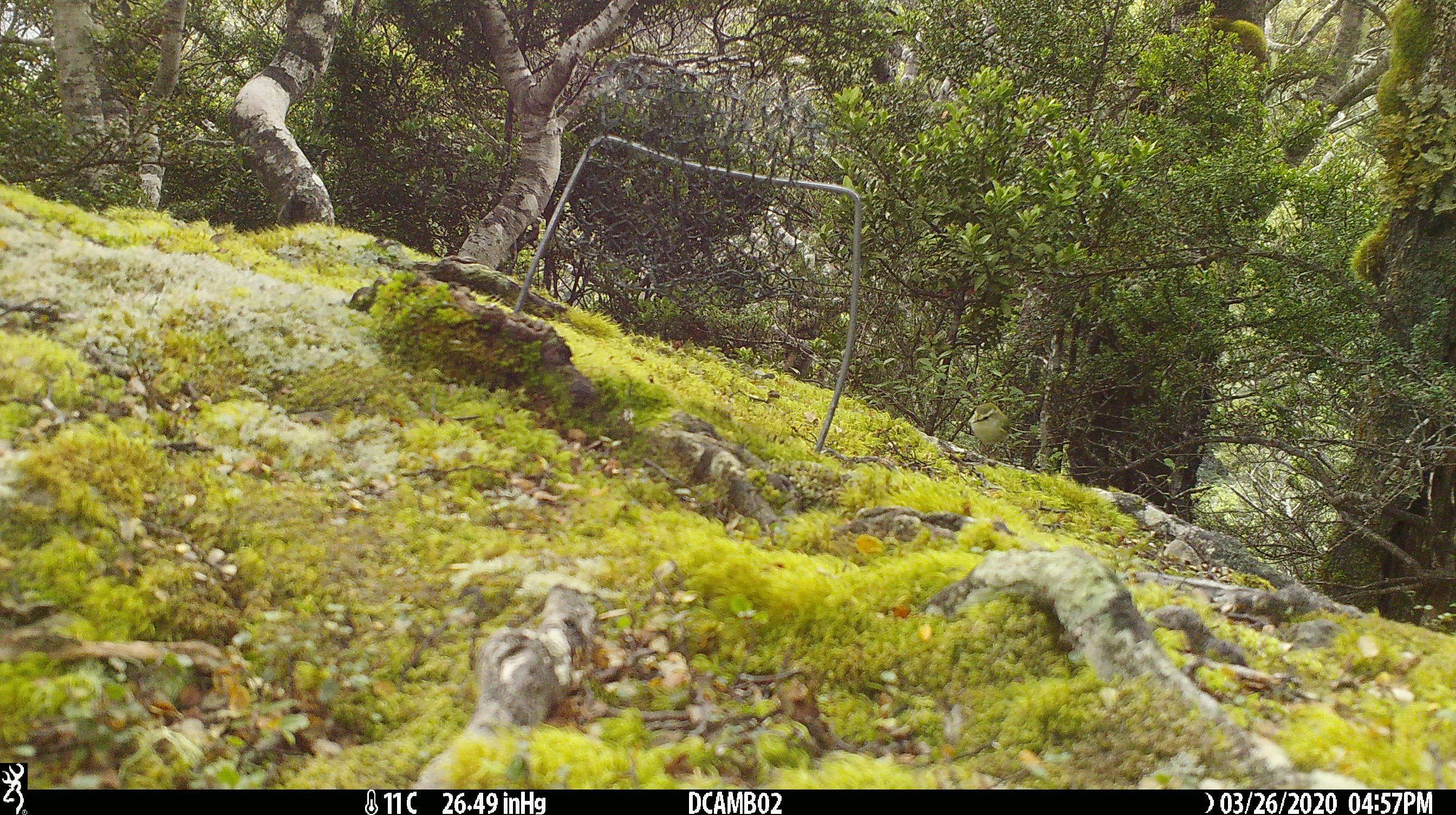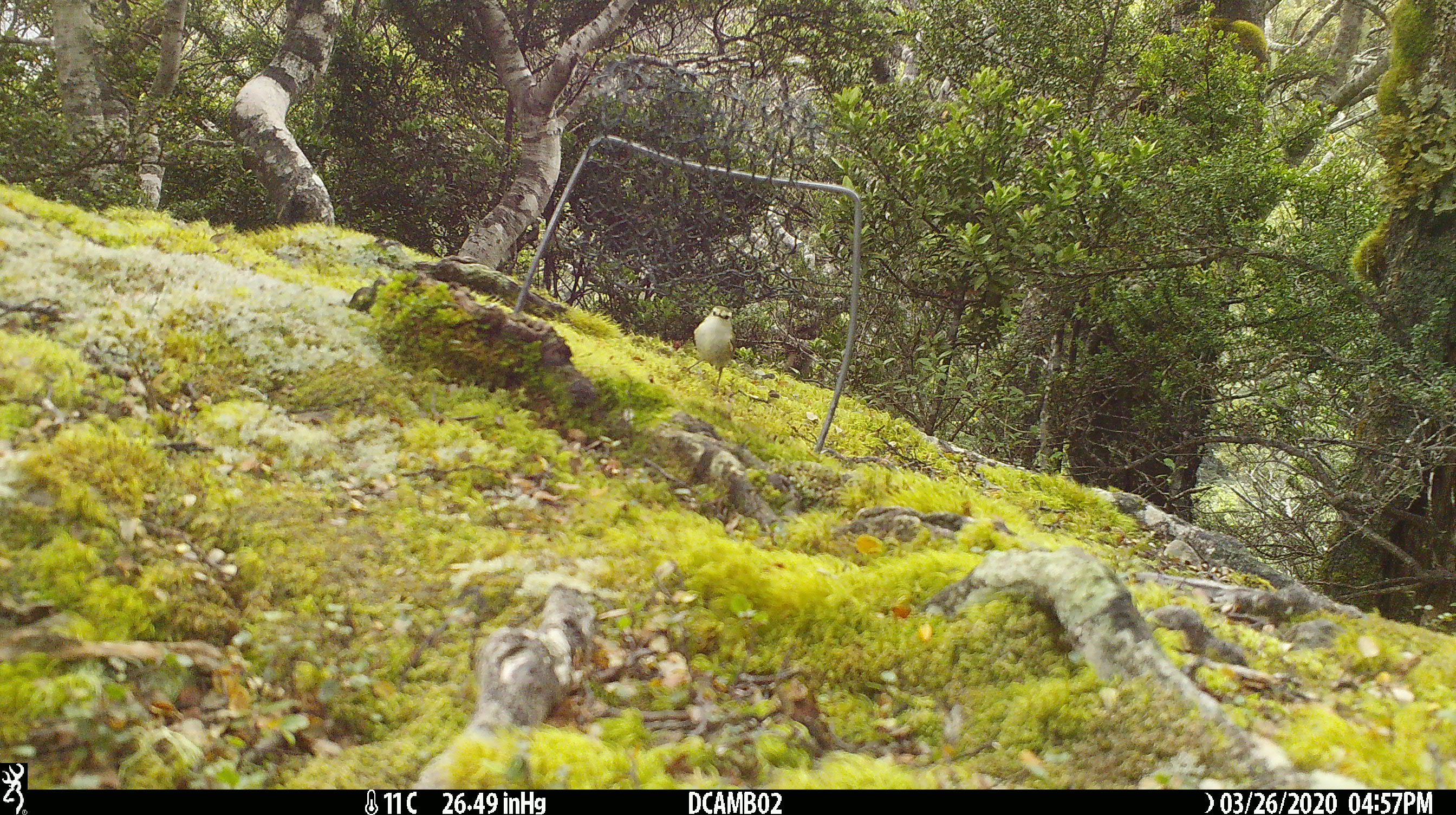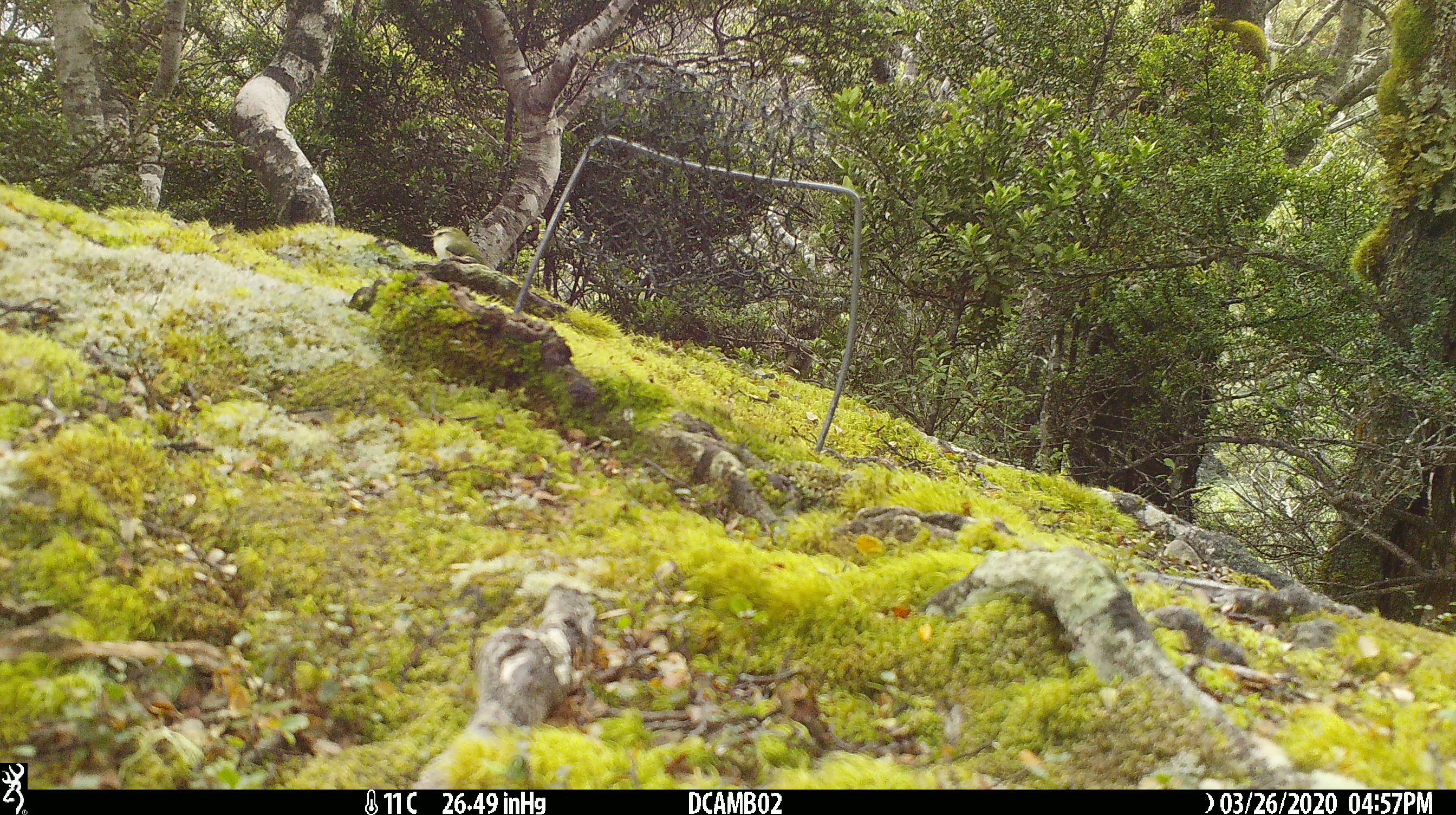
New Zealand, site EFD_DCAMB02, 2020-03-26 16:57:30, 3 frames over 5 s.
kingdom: Animalia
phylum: Chordata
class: Aves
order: Passeriformes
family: Acanthisittidae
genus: Acanthisitta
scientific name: Acanthisitta chloris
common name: rifleman